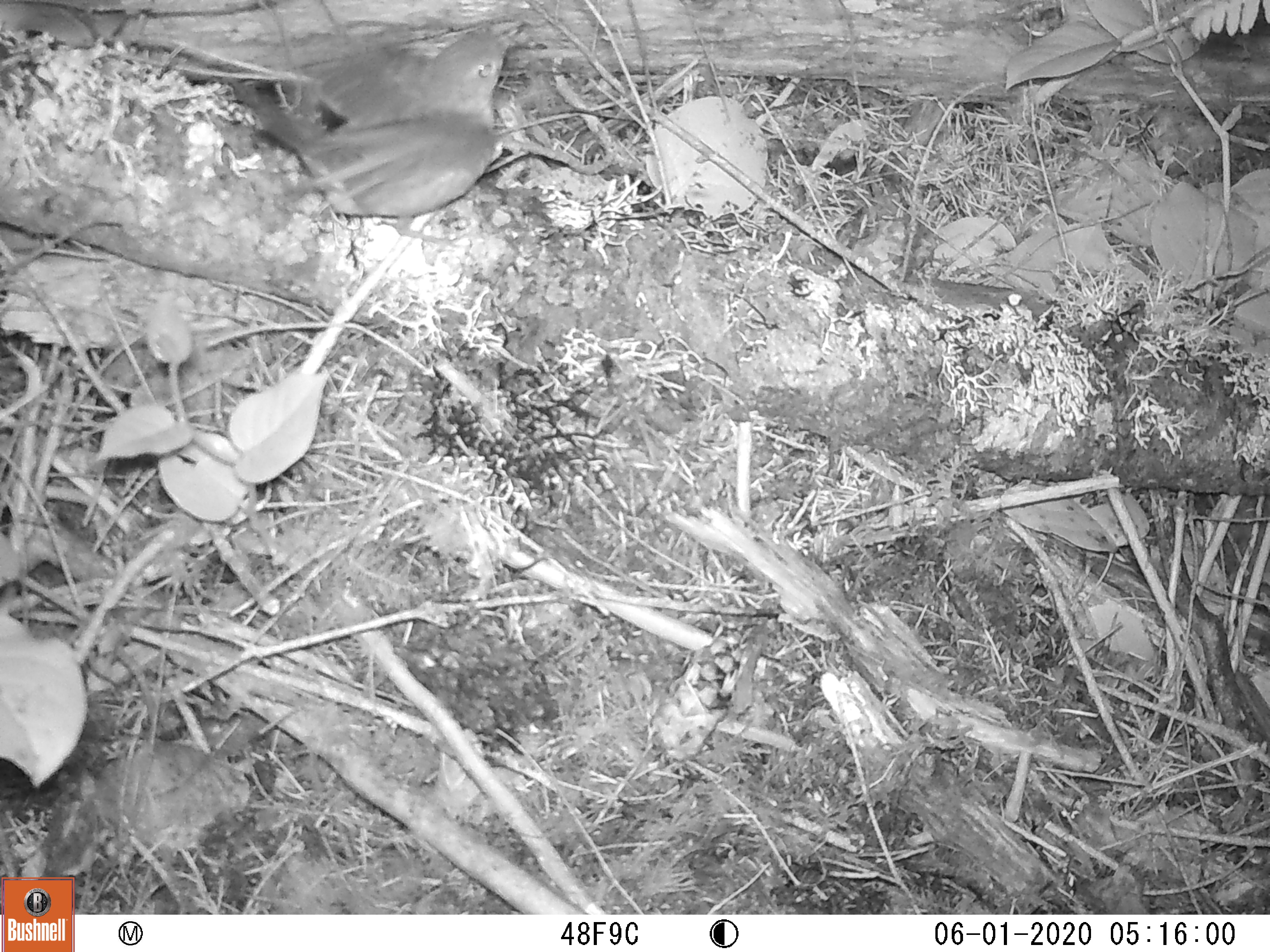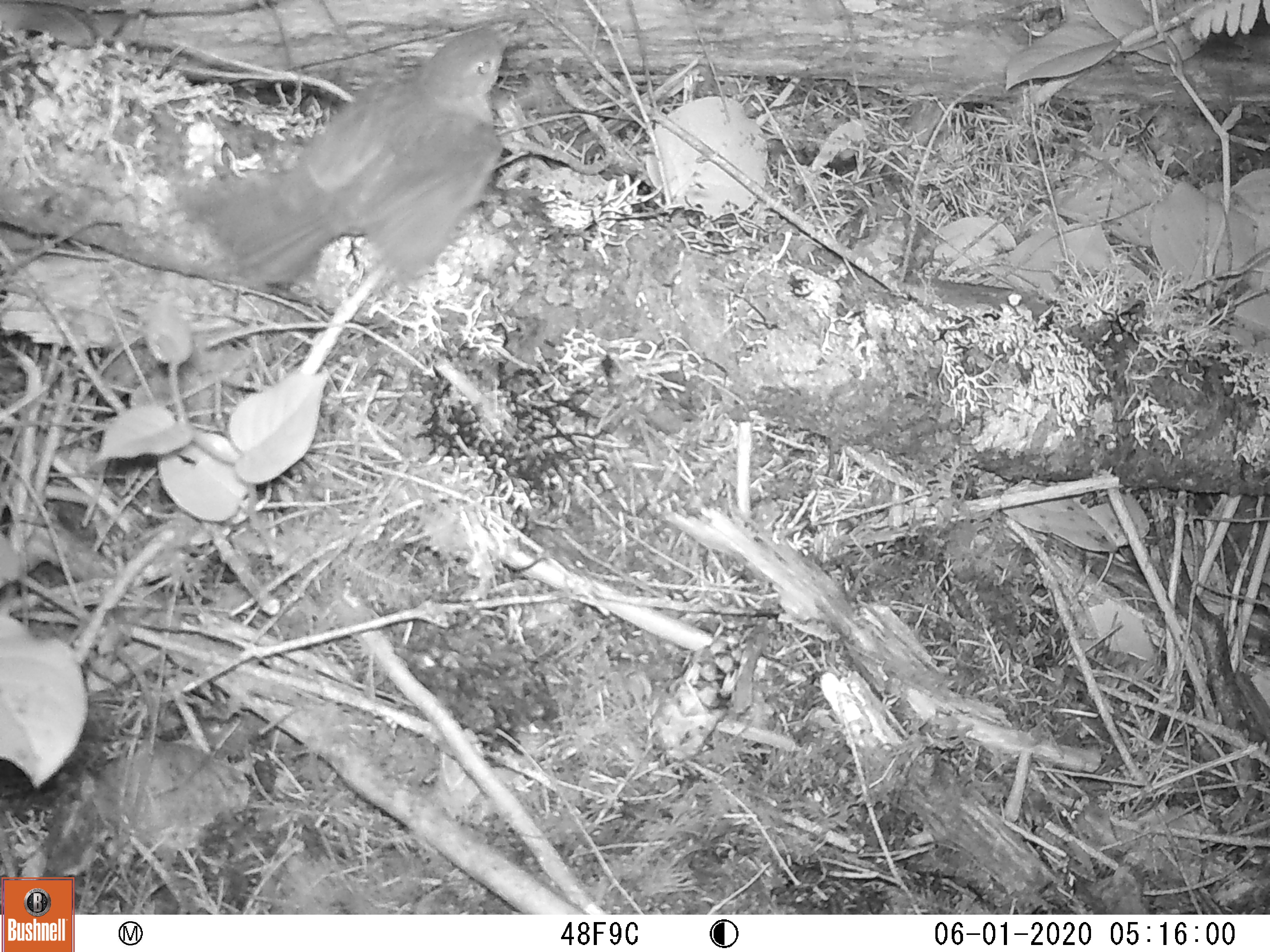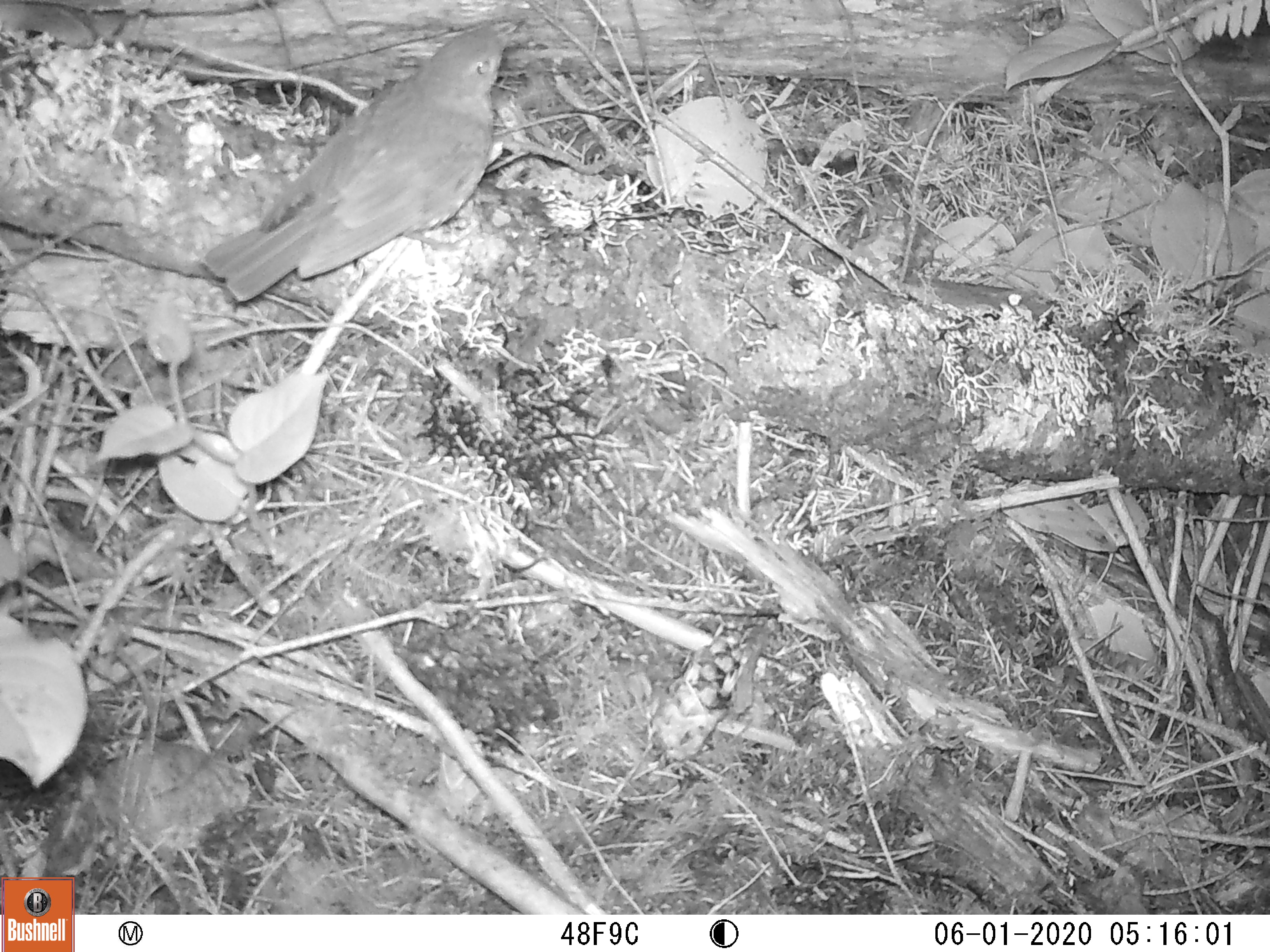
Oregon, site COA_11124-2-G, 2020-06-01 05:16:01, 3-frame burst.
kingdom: Animalia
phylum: Chordata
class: Aves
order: Passeriformes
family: Turdidae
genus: Catharus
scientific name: Catharus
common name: brown thrushes and nightingale-thrushes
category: catharus species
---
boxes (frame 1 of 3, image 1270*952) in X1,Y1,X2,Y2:
catharus species: 209,7,549,265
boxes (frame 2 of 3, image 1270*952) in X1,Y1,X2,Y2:
catharus species: 147,15,533,323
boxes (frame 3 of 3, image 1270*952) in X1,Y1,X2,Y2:
catharus species: 190,10,540,325